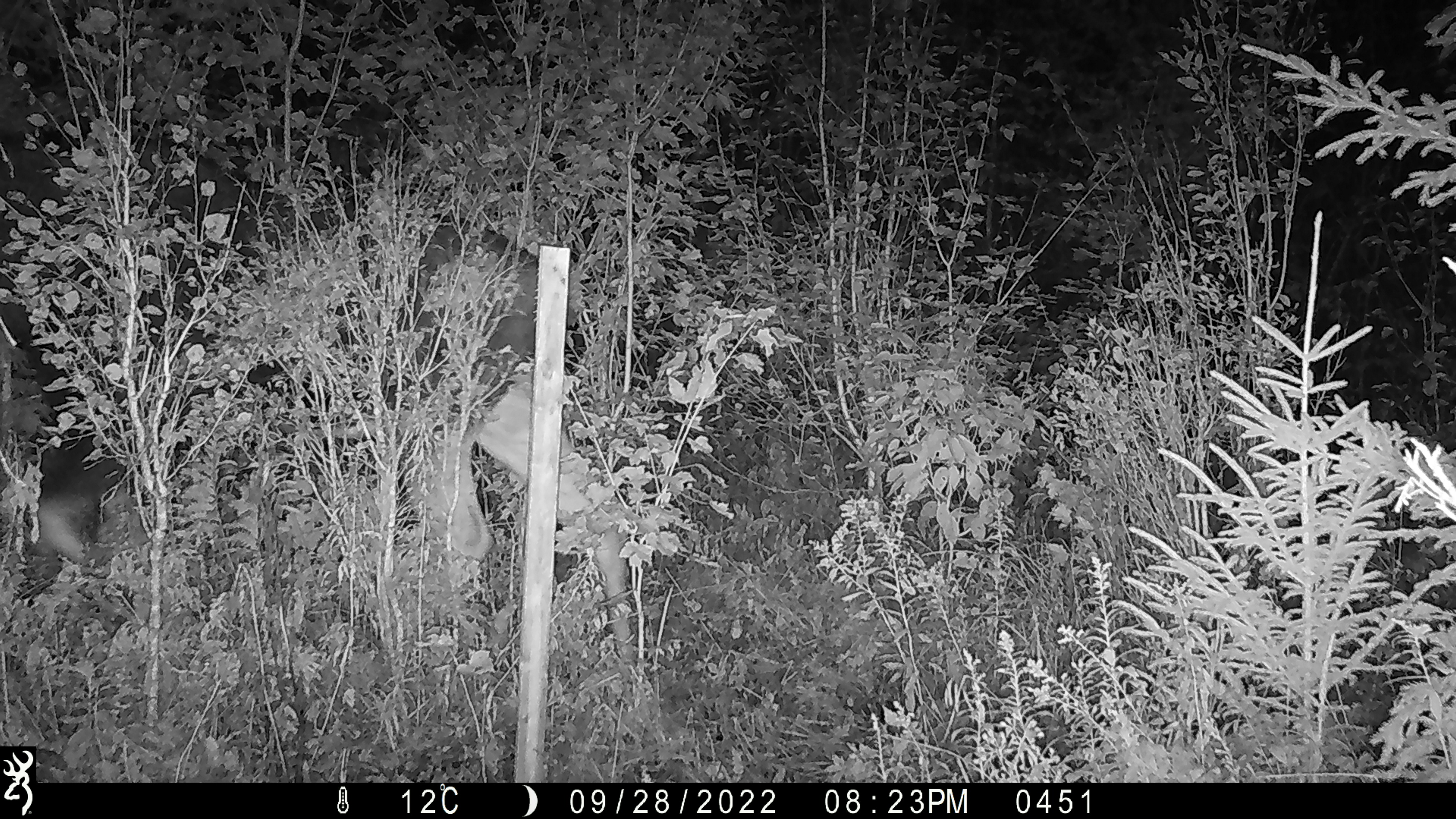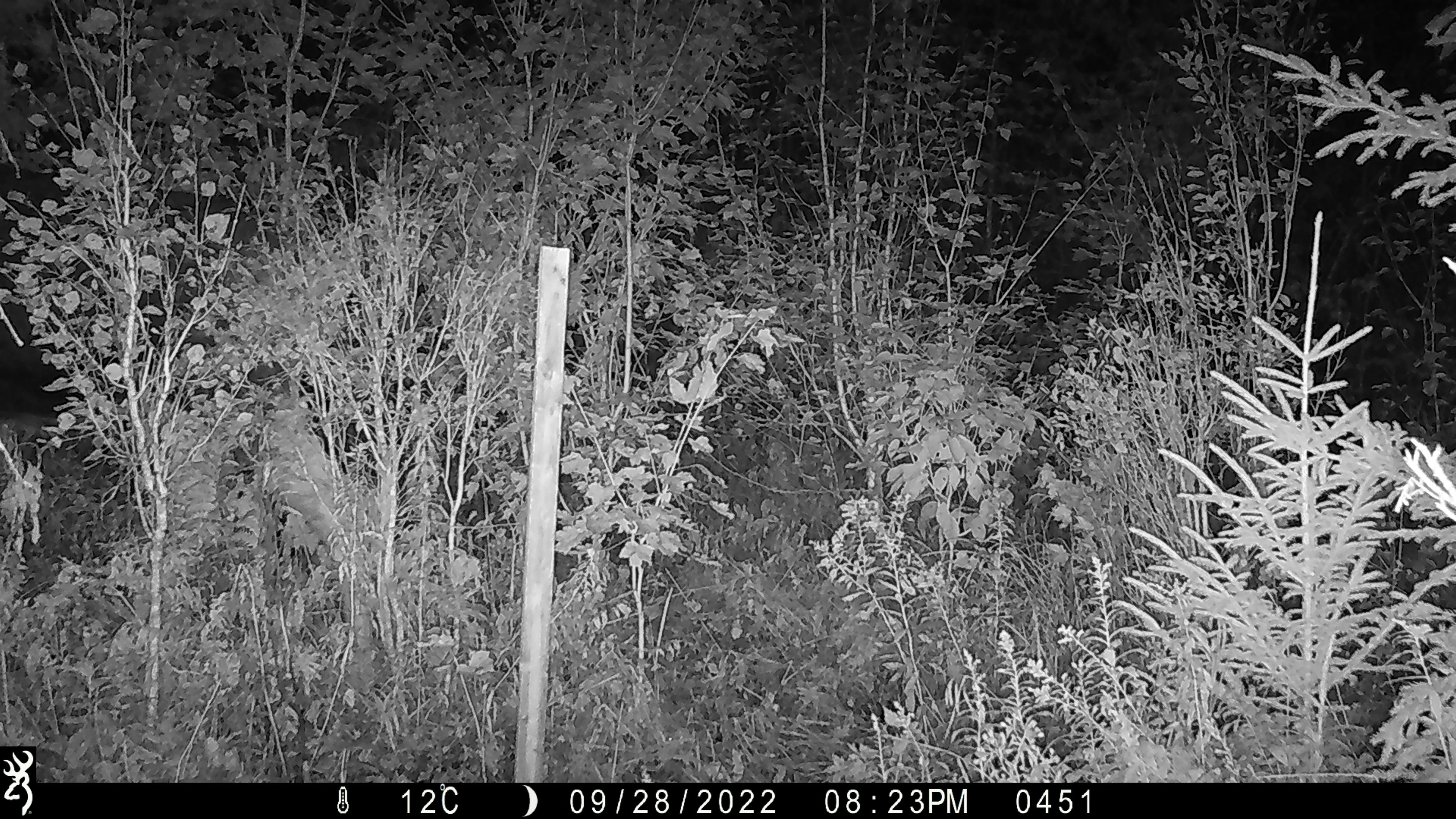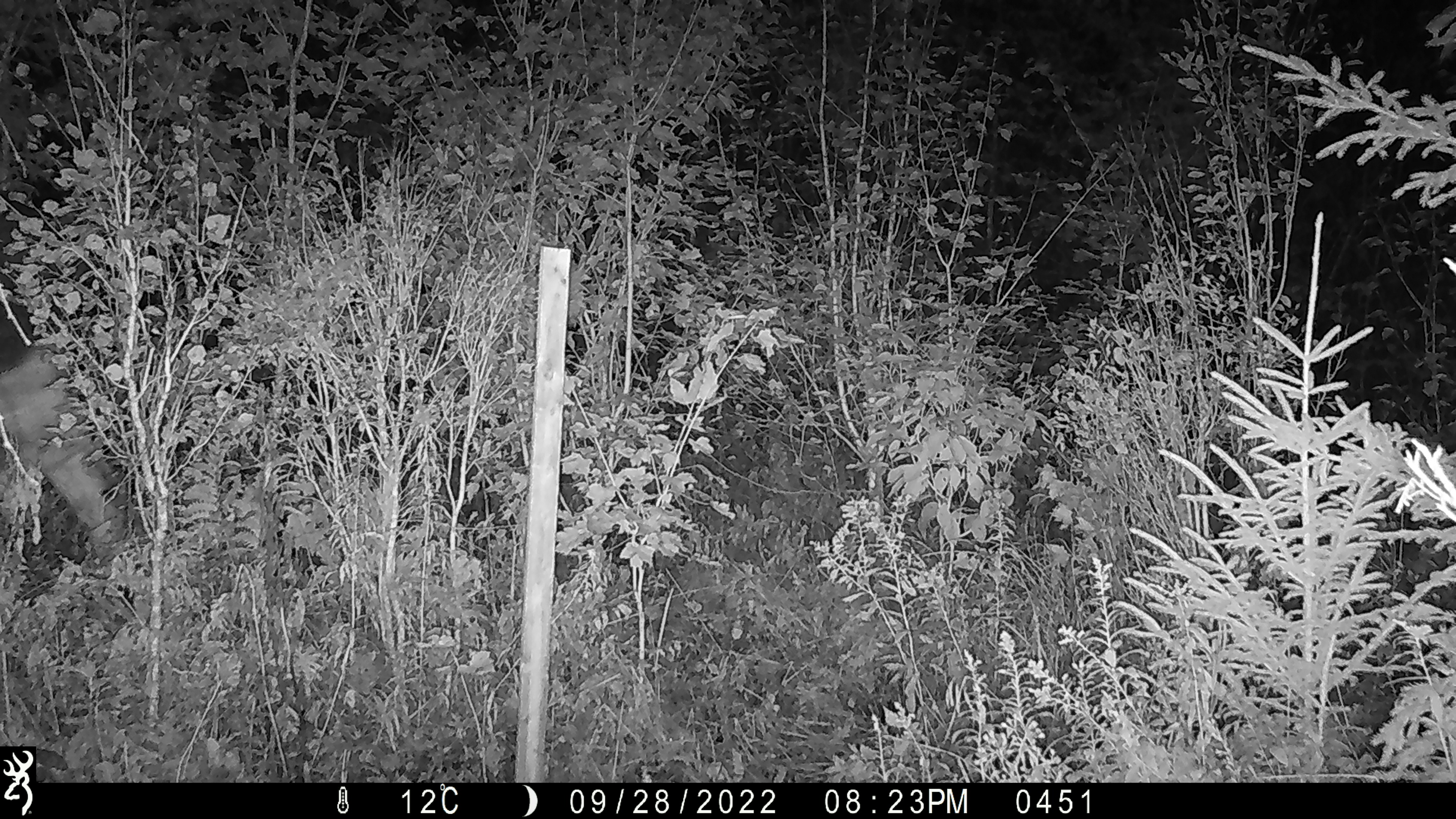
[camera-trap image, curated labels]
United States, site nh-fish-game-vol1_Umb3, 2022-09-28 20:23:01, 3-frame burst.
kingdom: Animalia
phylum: Chordata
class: Mammalia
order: Artiodactyla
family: Cervidae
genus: Alces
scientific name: Alces alces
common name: moose